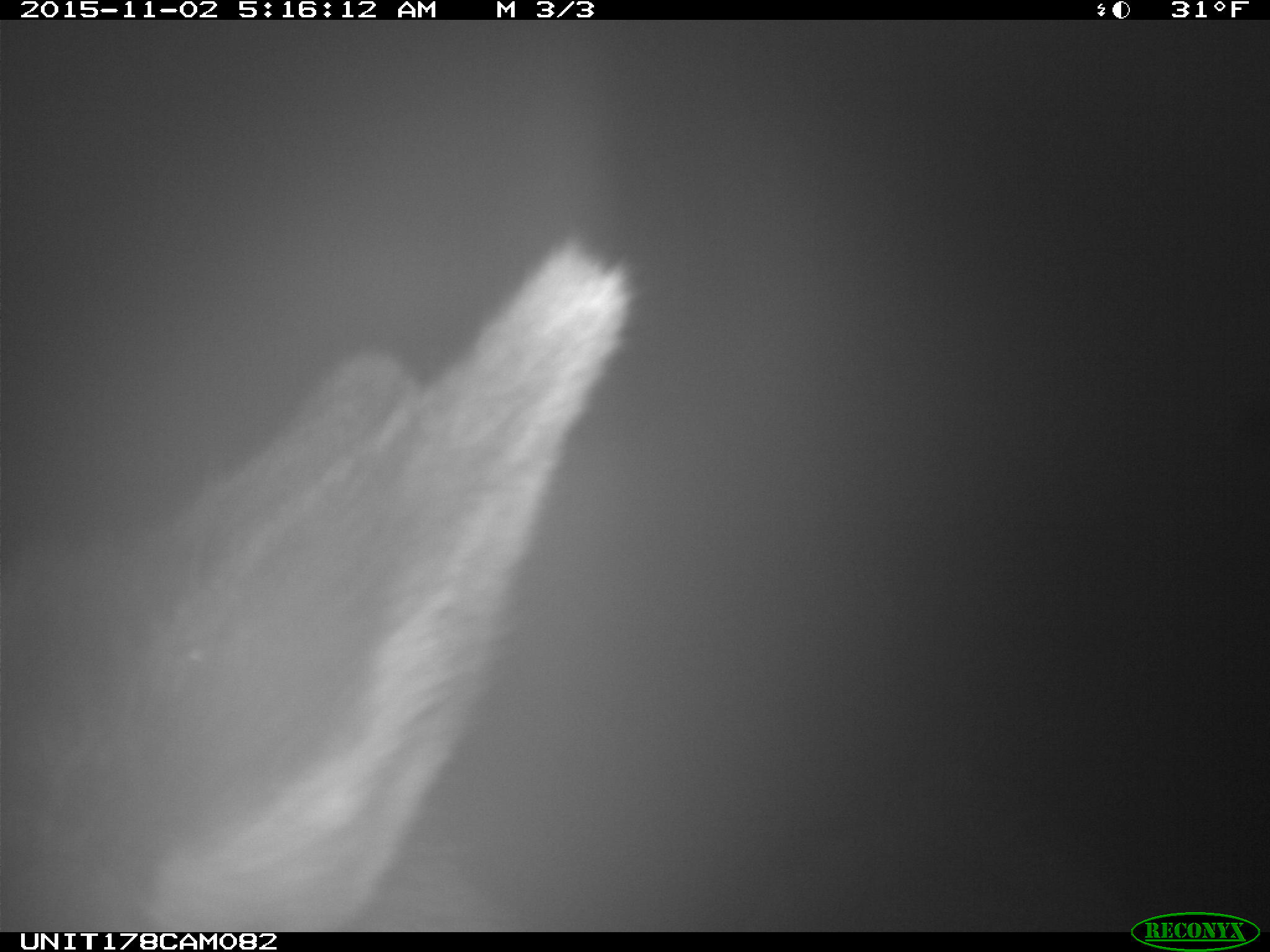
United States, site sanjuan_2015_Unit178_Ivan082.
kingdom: Animalia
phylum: Chordata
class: Mammalia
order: Artiodactyla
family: Cervidae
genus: Cervus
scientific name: Cervus elaphus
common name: red deer